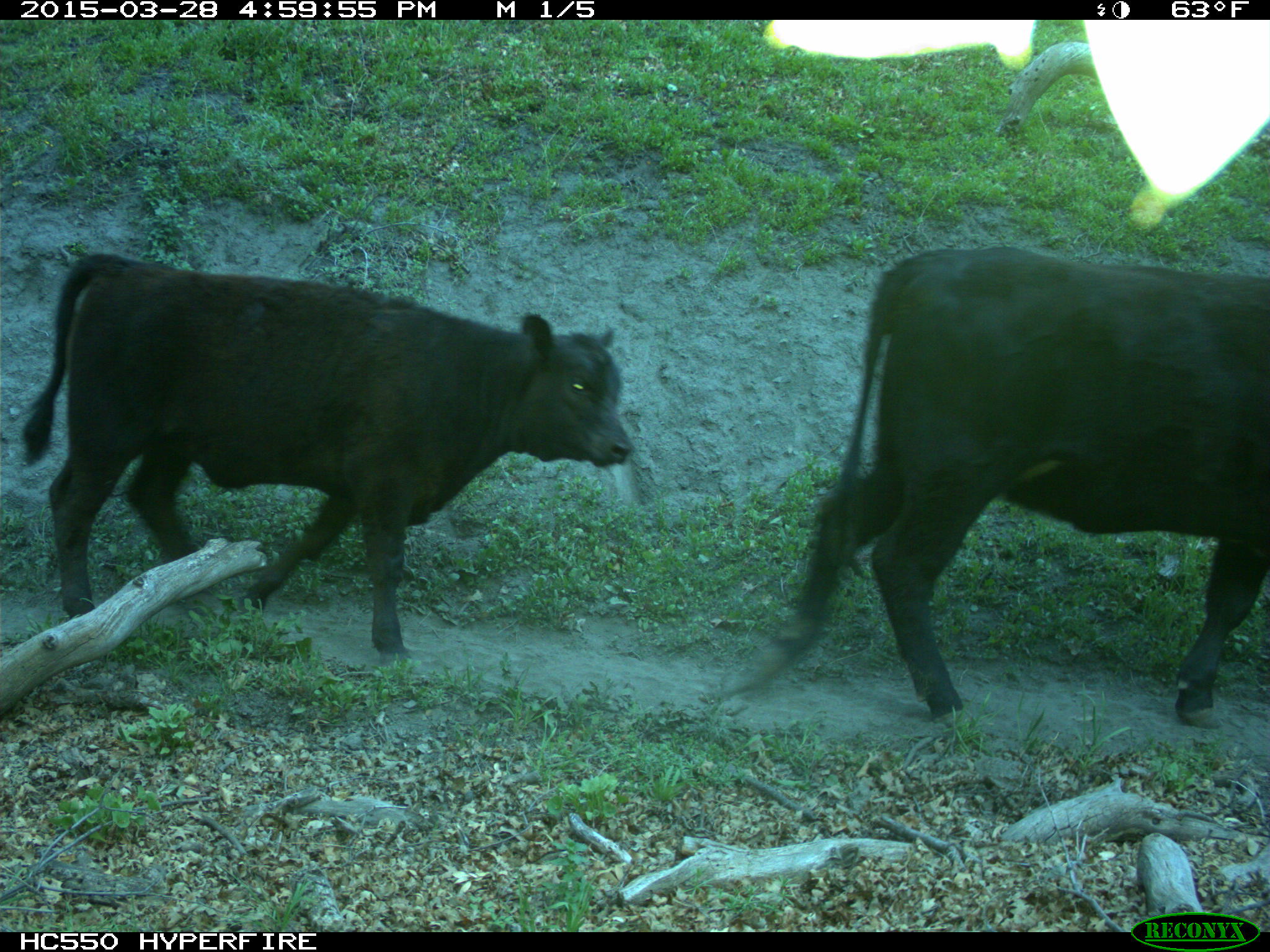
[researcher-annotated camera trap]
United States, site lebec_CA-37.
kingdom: Animalia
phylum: Chordata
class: Mammalia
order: Artiodactyla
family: Bovidae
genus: Bos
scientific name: Bos taurus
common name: domestic cow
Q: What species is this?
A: Bos taurus (domestic cow).